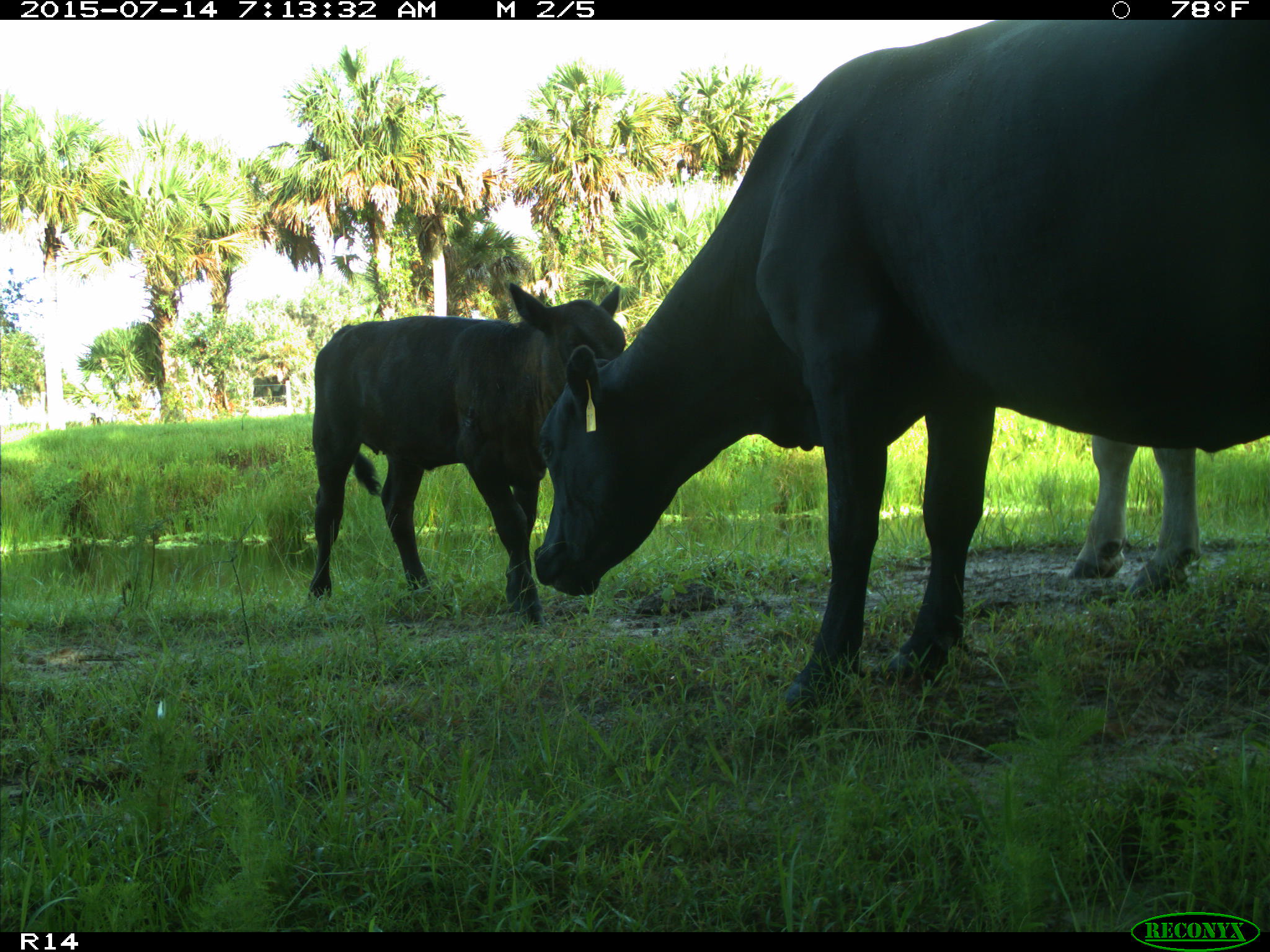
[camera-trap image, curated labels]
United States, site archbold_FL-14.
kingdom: Animalia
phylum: Chordata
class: Mammalia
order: Artiodactyla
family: Bovidae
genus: Bos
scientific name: Bos taurus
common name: domestic cow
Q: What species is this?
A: Bos taurus (domestic cow).